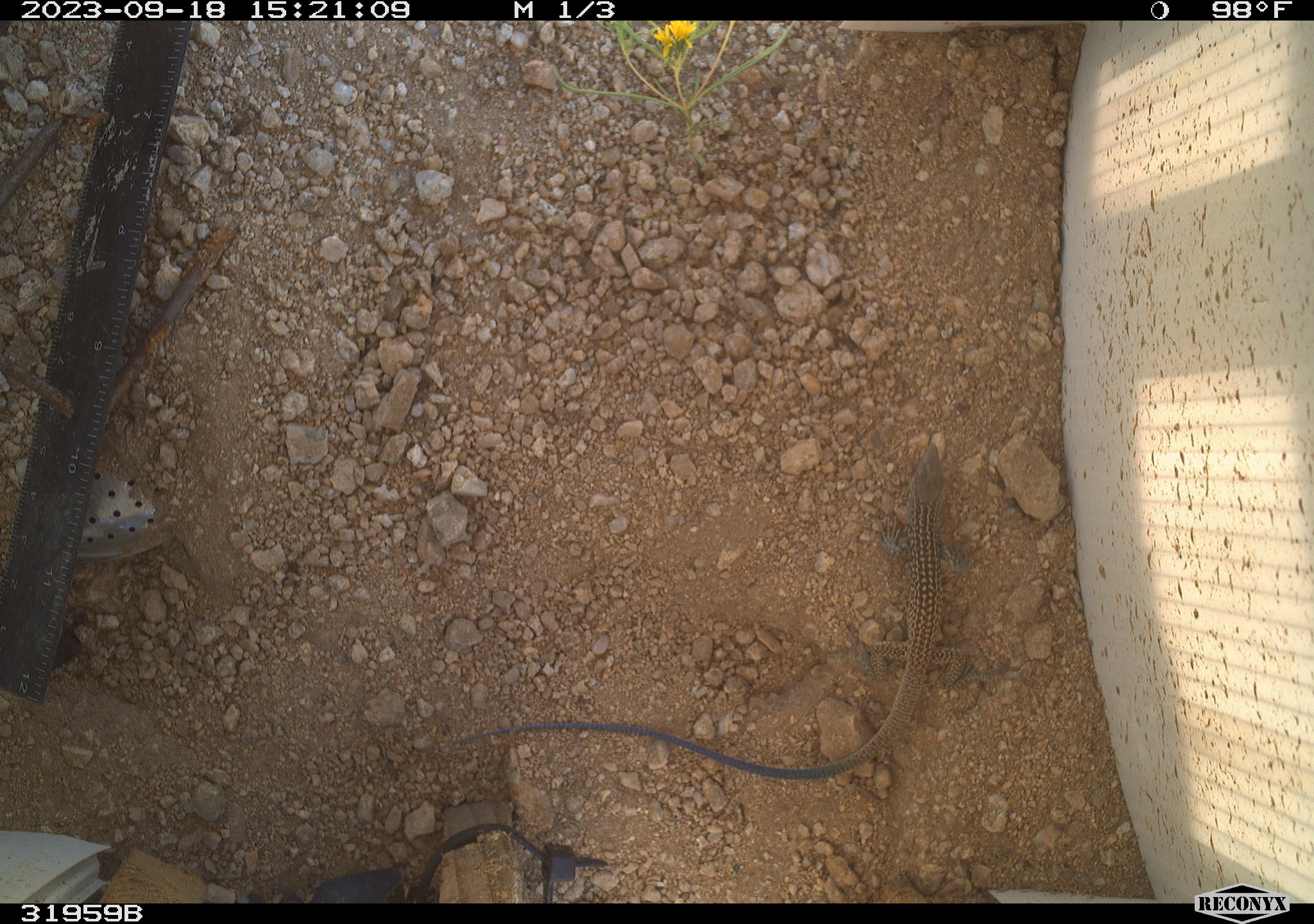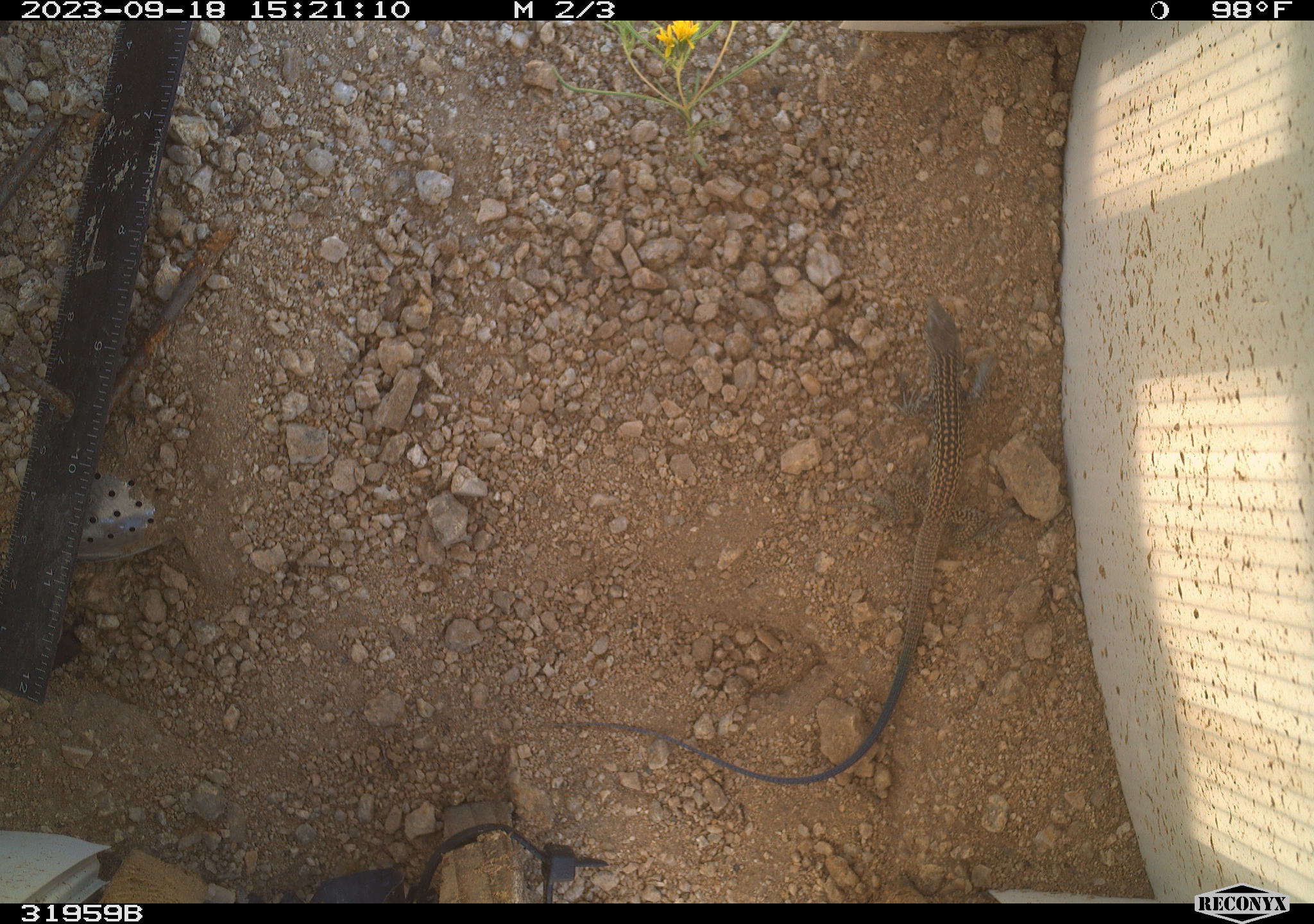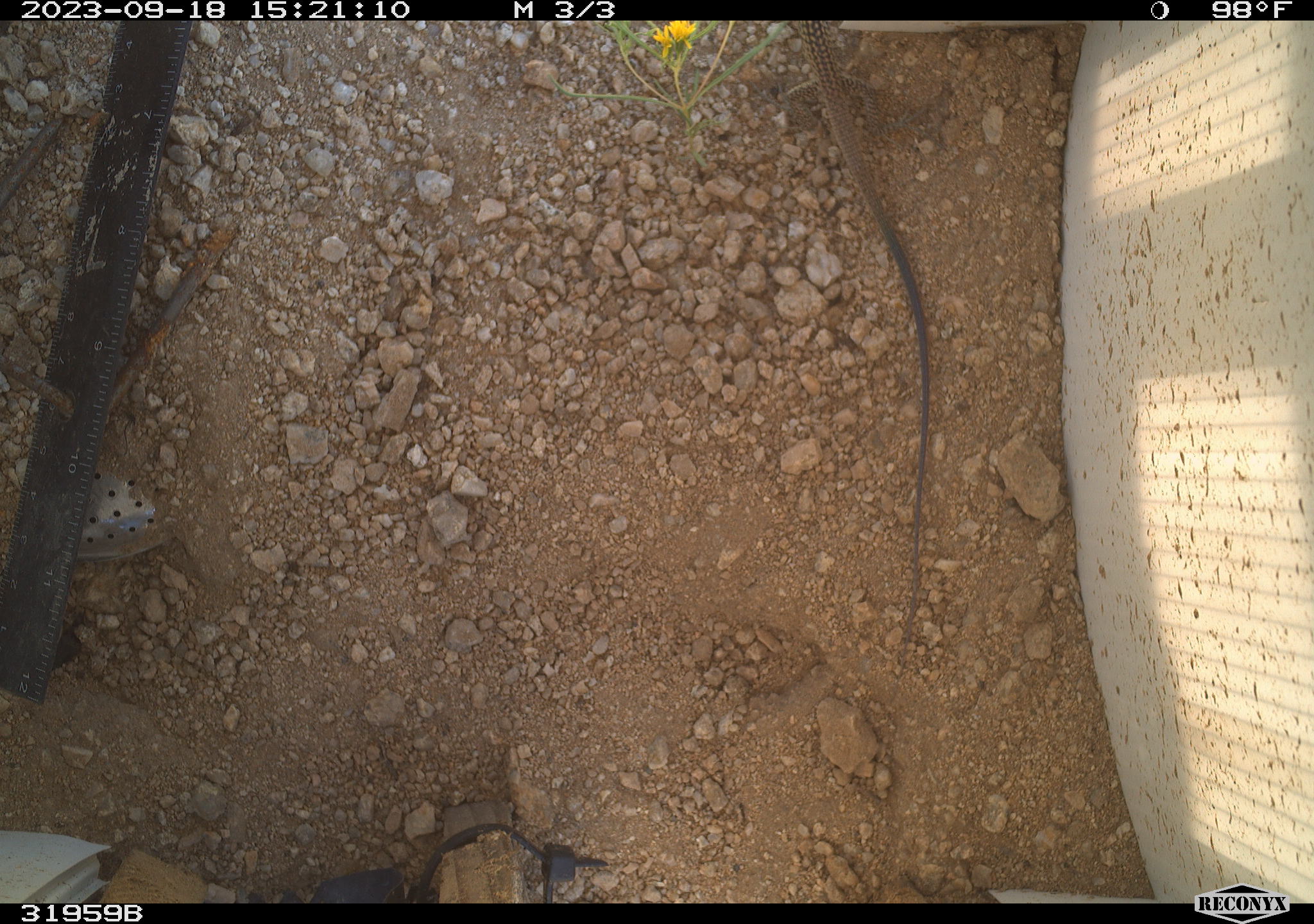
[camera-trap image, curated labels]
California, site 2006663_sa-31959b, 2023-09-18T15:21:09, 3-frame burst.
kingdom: Animalia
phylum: Chordata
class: Reptilia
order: Squamata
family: Teiidae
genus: Aspidoscelis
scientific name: Aspidoscelis tigris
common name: western whiptail